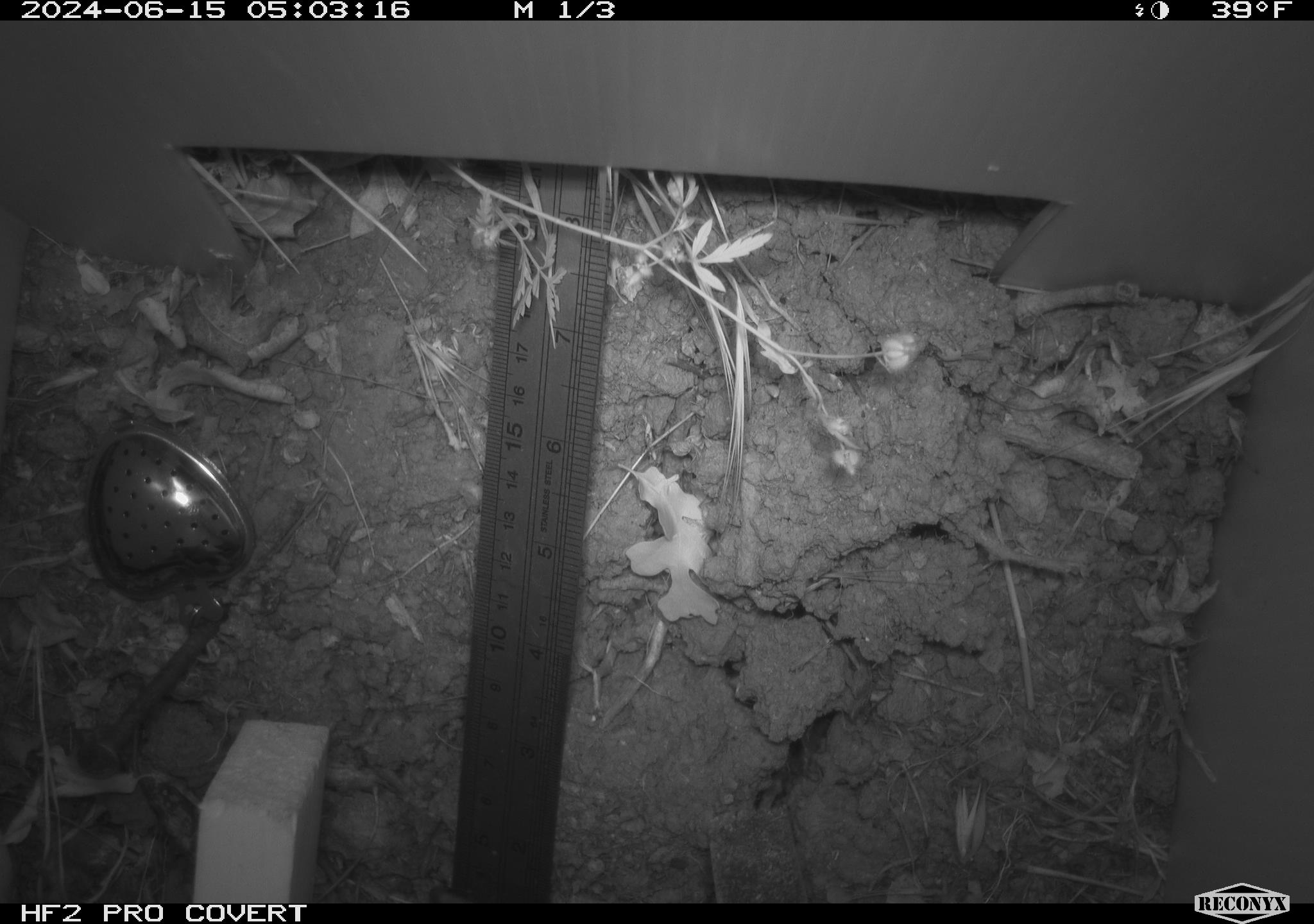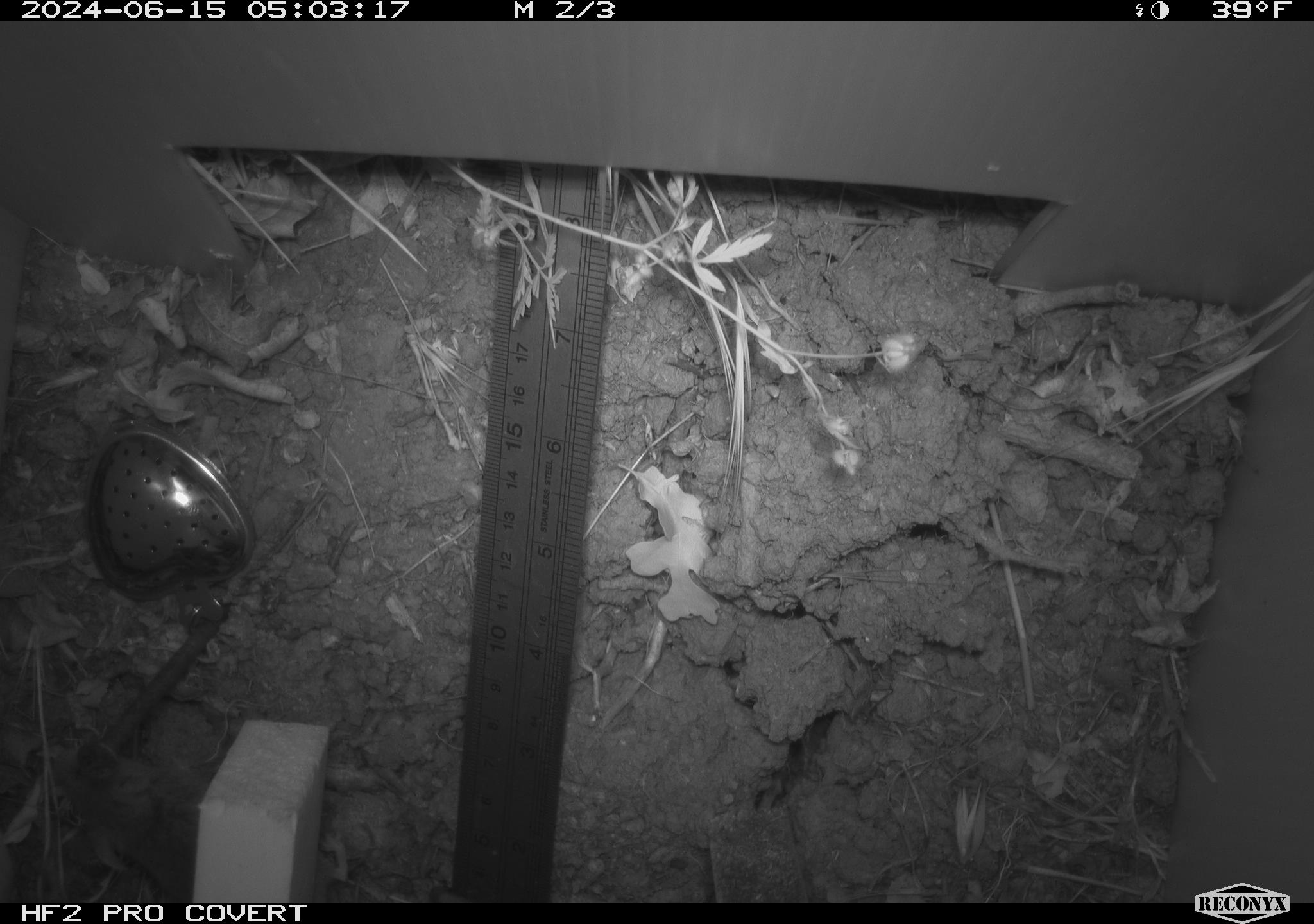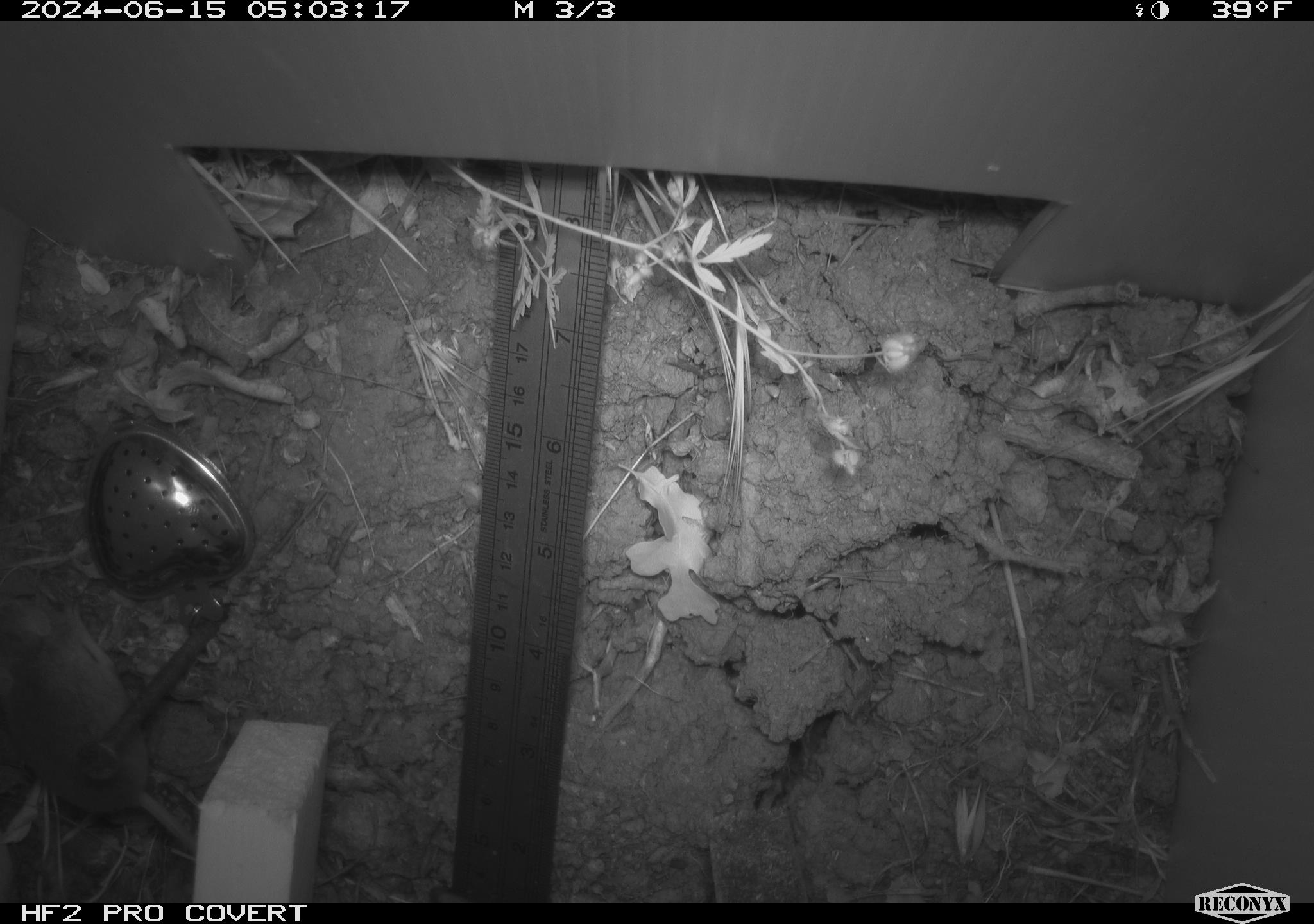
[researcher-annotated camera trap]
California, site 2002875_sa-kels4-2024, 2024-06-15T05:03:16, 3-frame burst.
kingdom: Animalia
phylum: Chordata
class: Mammalia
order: Rodentia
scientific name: Rodentia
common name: rodent